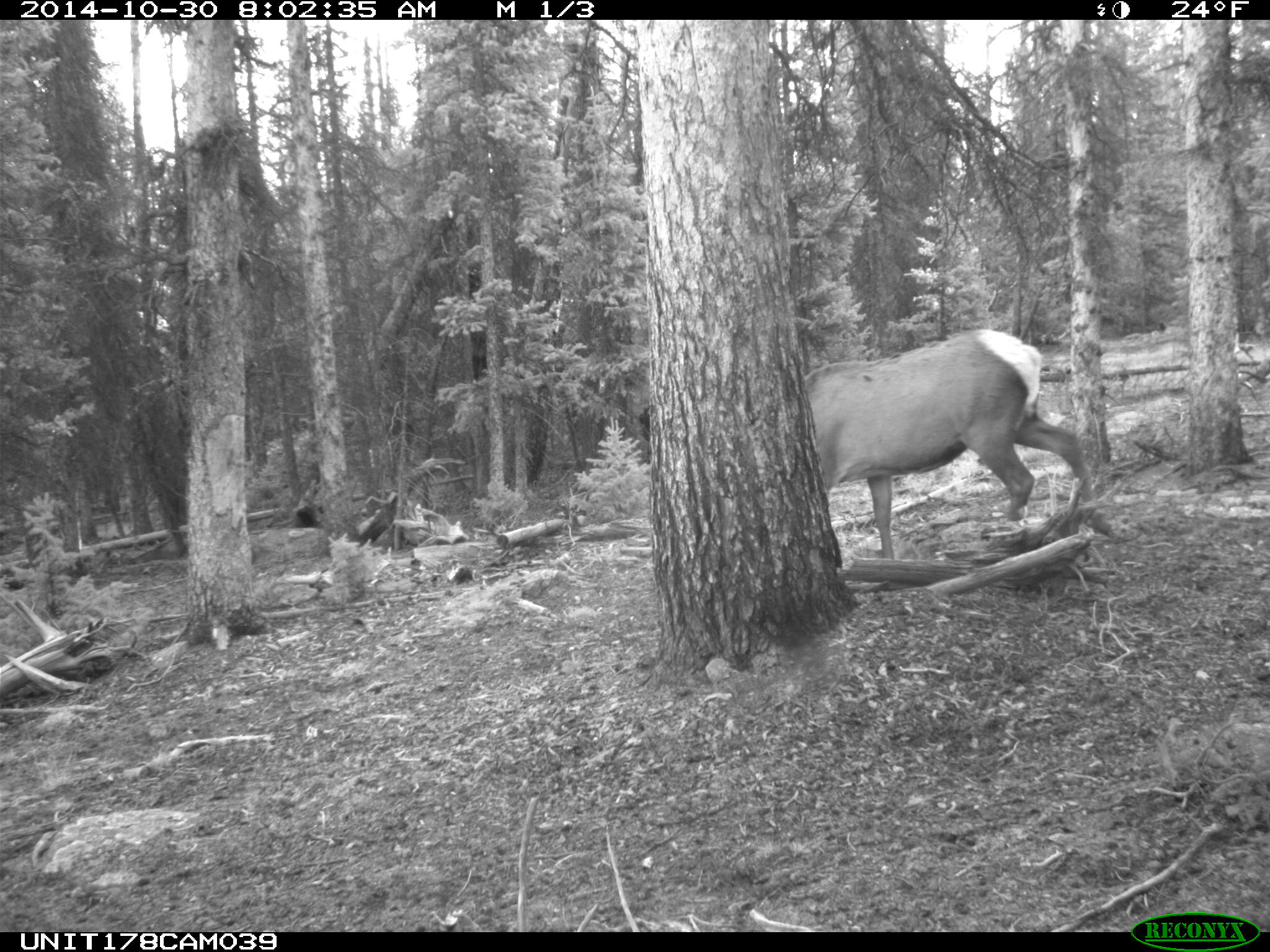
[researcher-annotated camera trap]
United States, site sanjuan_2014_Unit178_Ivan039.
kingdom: Animalia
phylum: Chordata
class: Mammalia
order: Artiodactyla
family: Cervidae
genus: Cervus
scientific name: Cervus elaphus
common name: red deer